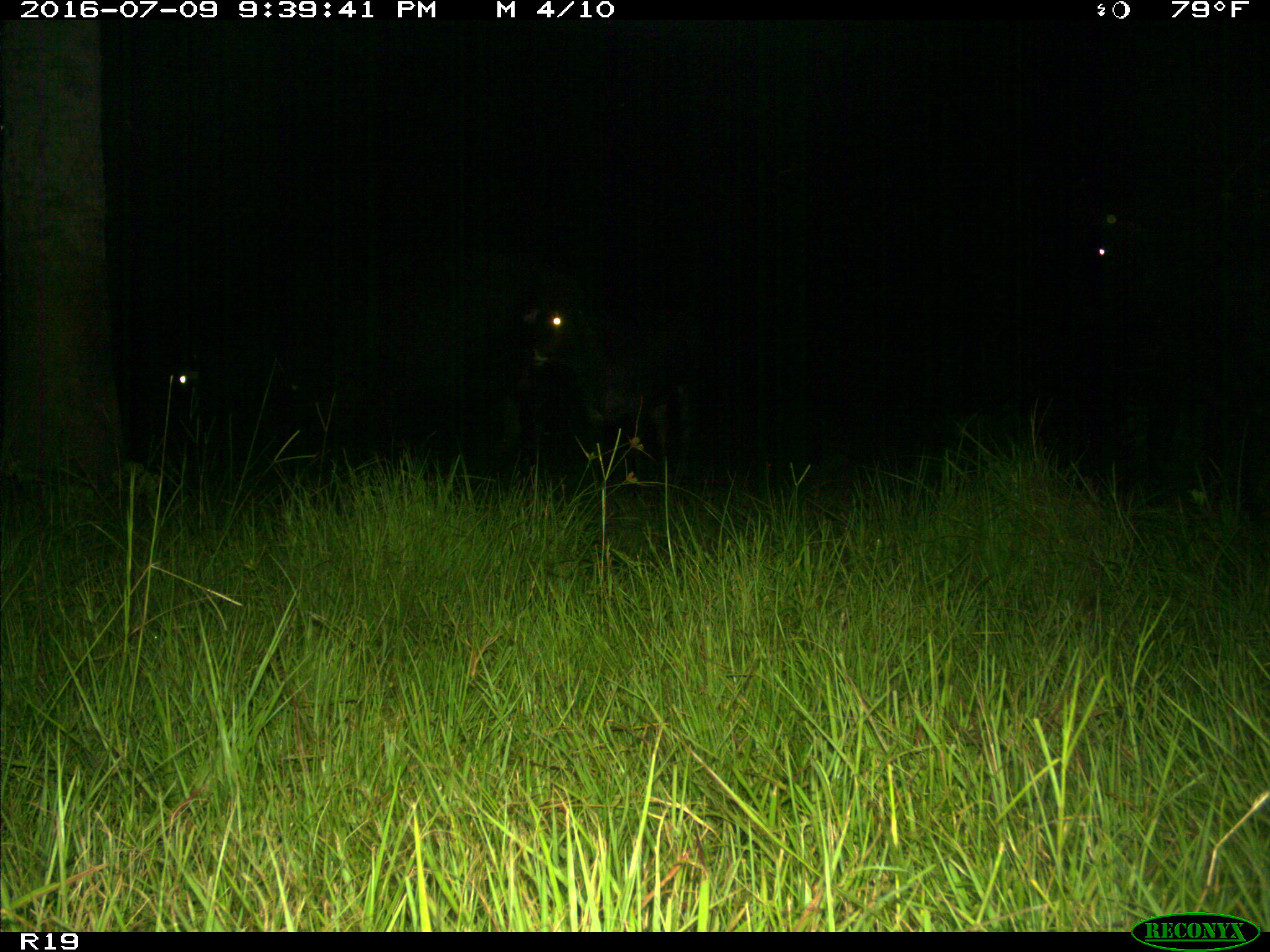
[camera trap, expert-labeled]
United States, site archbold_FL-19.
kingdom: Animalia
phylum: Chordata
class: Mammalia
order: Artiodactyla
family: Bovidae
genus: Bos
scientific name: Bos taurus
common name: domestic cow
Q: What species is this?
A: Bos taurus (domestic cow).